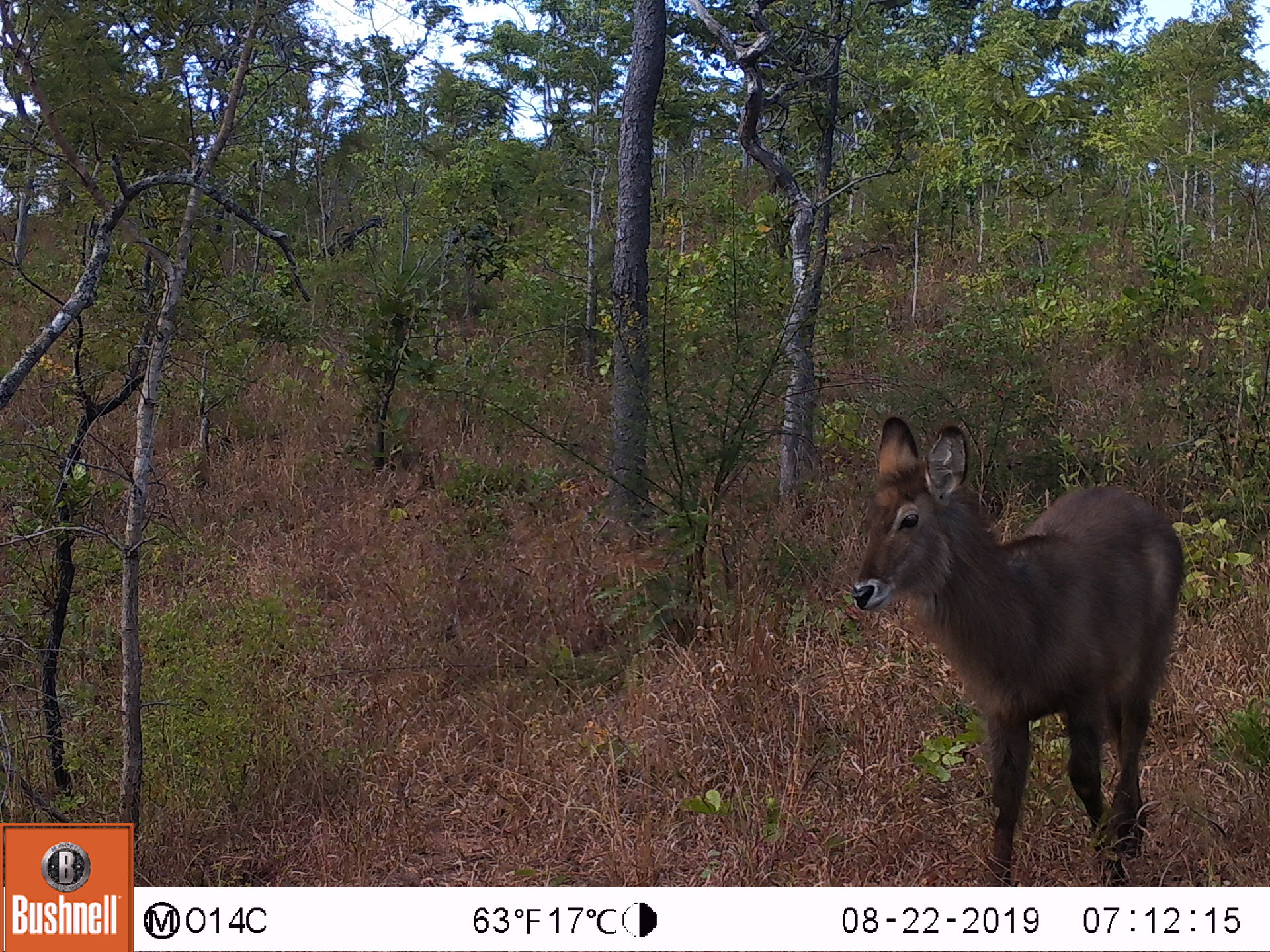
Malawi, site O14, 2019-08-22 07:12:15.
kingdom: Animalia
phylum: Chordata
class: Mammalia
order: Artiodactyla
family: Bovidae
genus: Kobus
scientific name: Kobus ellipsiprymnus ellipsiprymnus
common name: common waterbuck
Common waterbuck (Kobus ellipsiprymnus ellipsiprymnus), count 1.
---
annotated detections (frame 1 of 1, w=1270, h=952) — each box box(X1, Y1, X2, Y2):
common waterbuck: box(843, 410, 1189, 877)